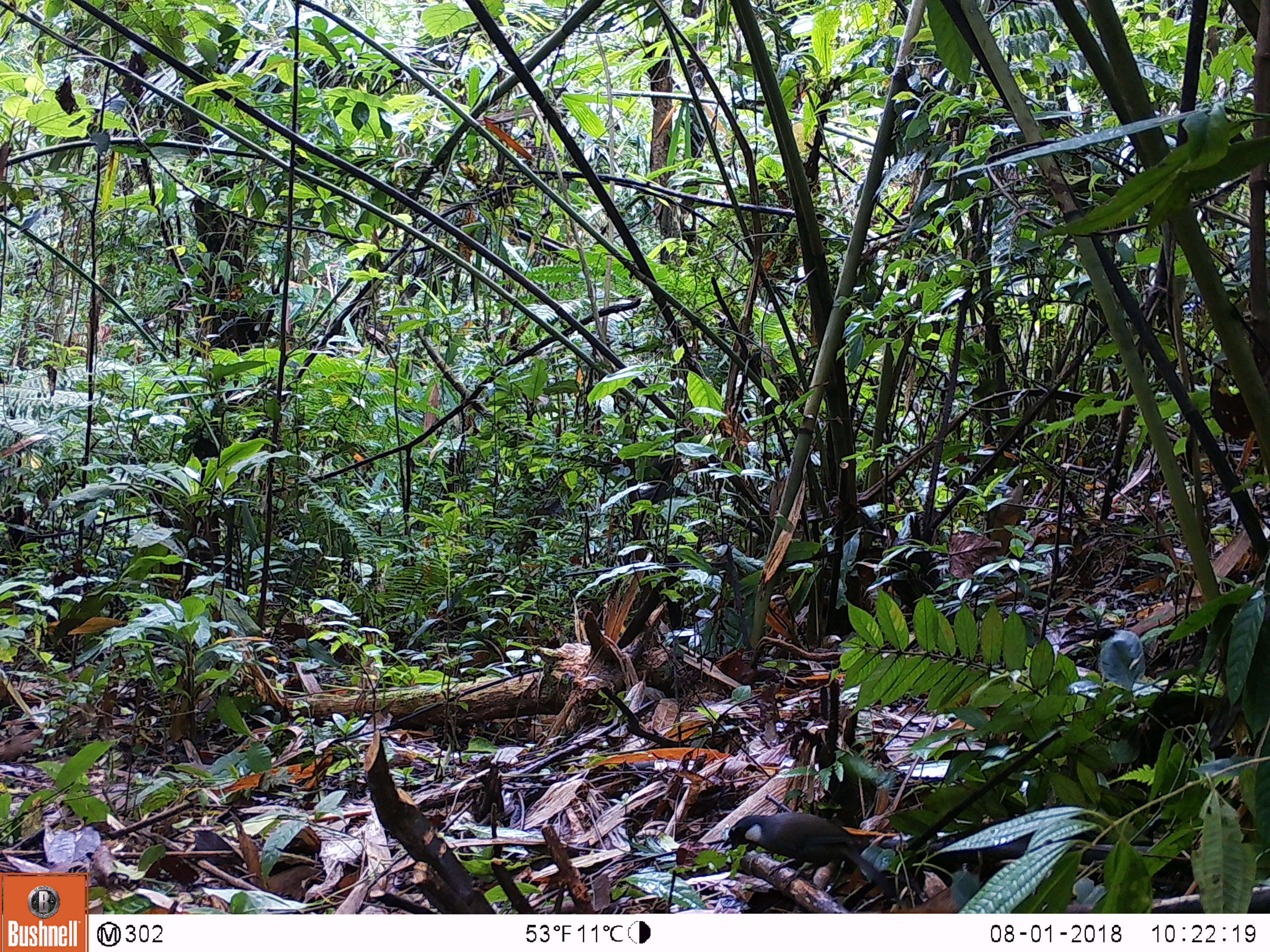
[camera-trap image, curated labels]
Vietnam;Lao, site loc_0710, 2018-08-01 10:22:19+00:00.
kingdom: Animalia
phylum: Chordata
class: Aves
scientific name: Aves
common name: bird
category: unidentified bird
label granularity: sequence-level